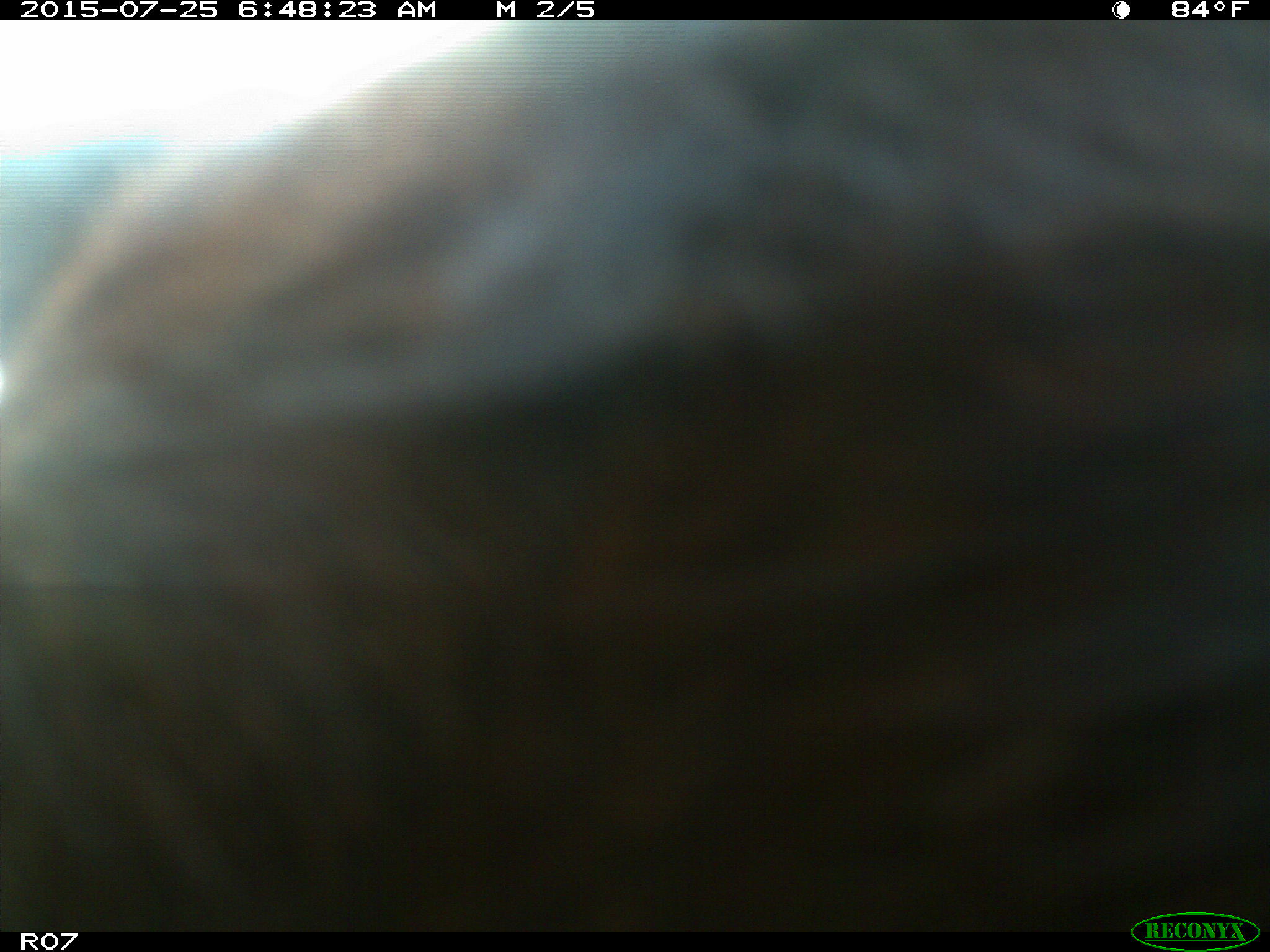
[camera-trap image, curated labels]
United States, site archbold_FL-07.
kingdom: Animalia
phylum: Chordata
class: Mammalia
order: Artiodactyla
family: Bovidae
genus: Bos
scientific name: Bos taurus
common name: domestic cow